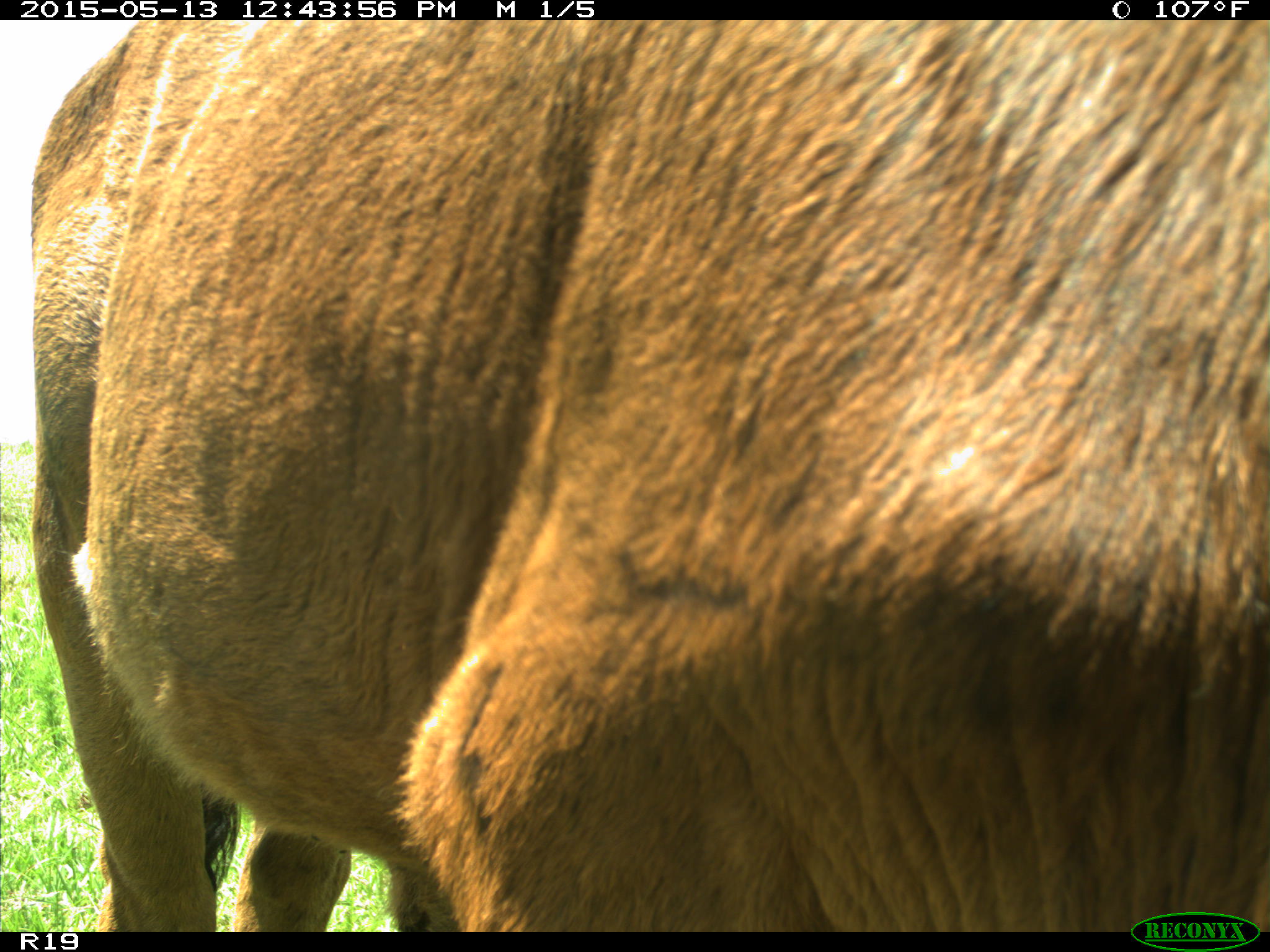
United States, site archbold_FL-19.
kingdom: Animalia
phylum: Chordata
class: Mammalia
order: Artiodactyla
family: Bovidae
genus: Bos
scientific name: Bos taurus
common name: domestic cow